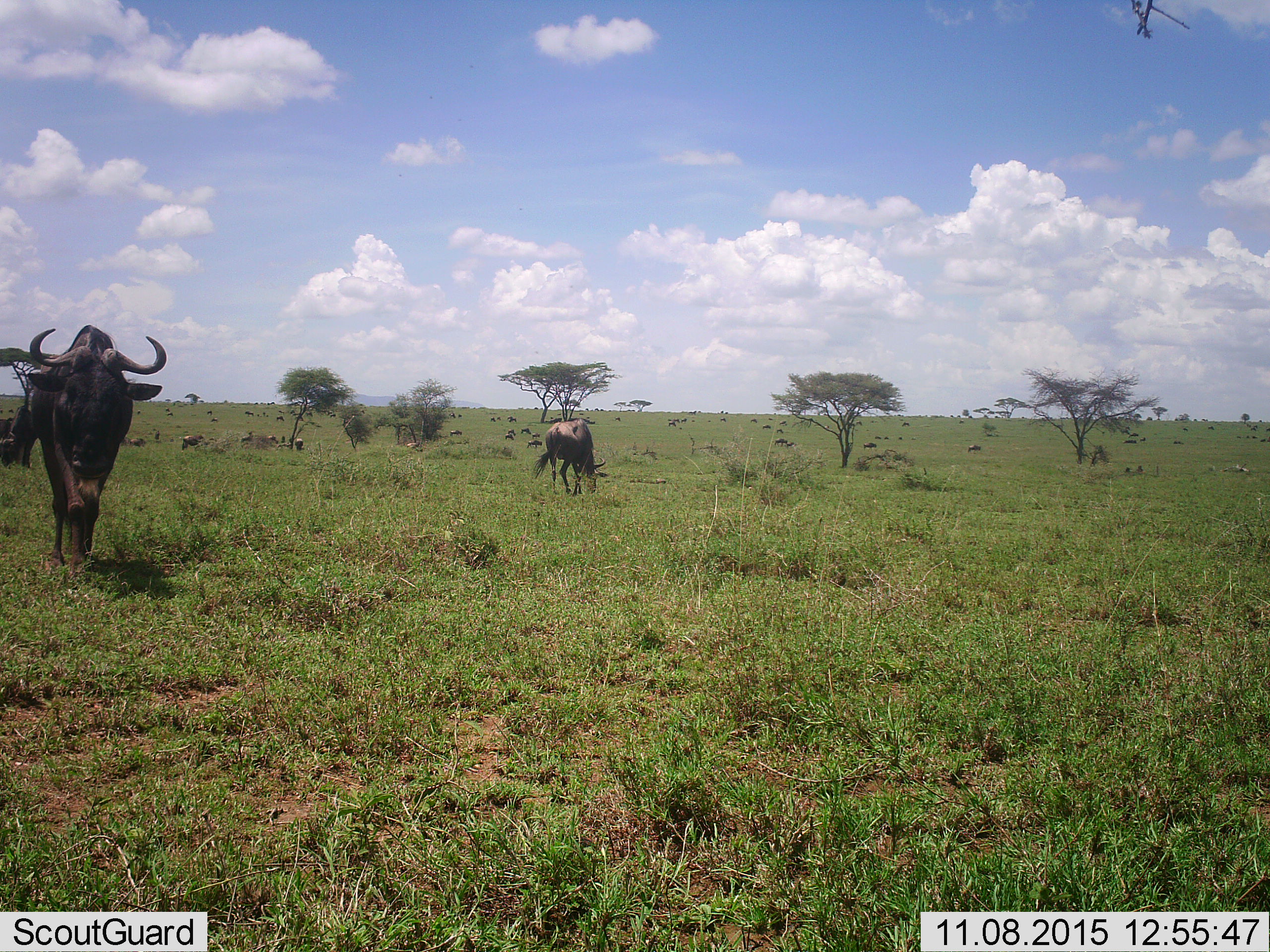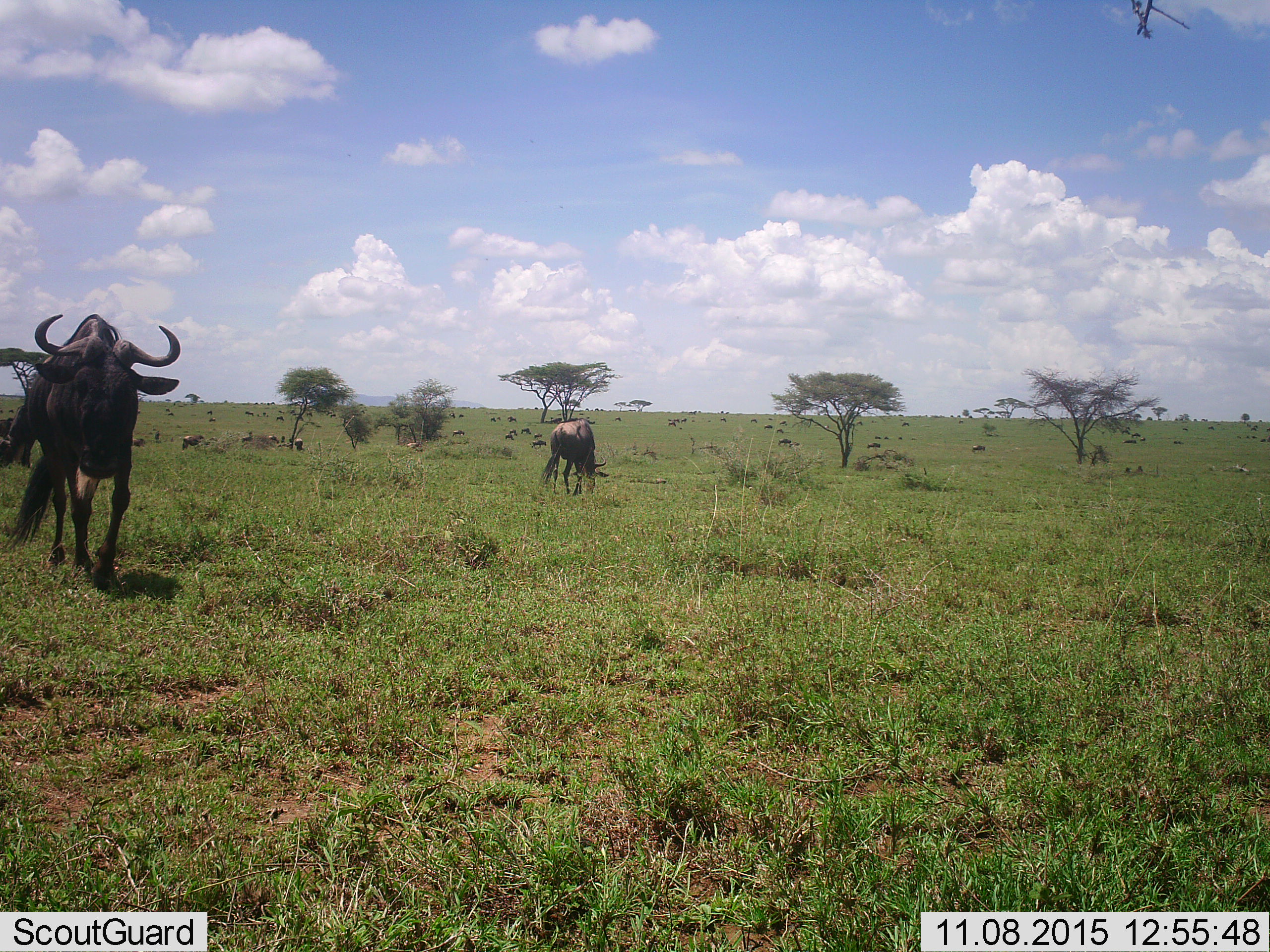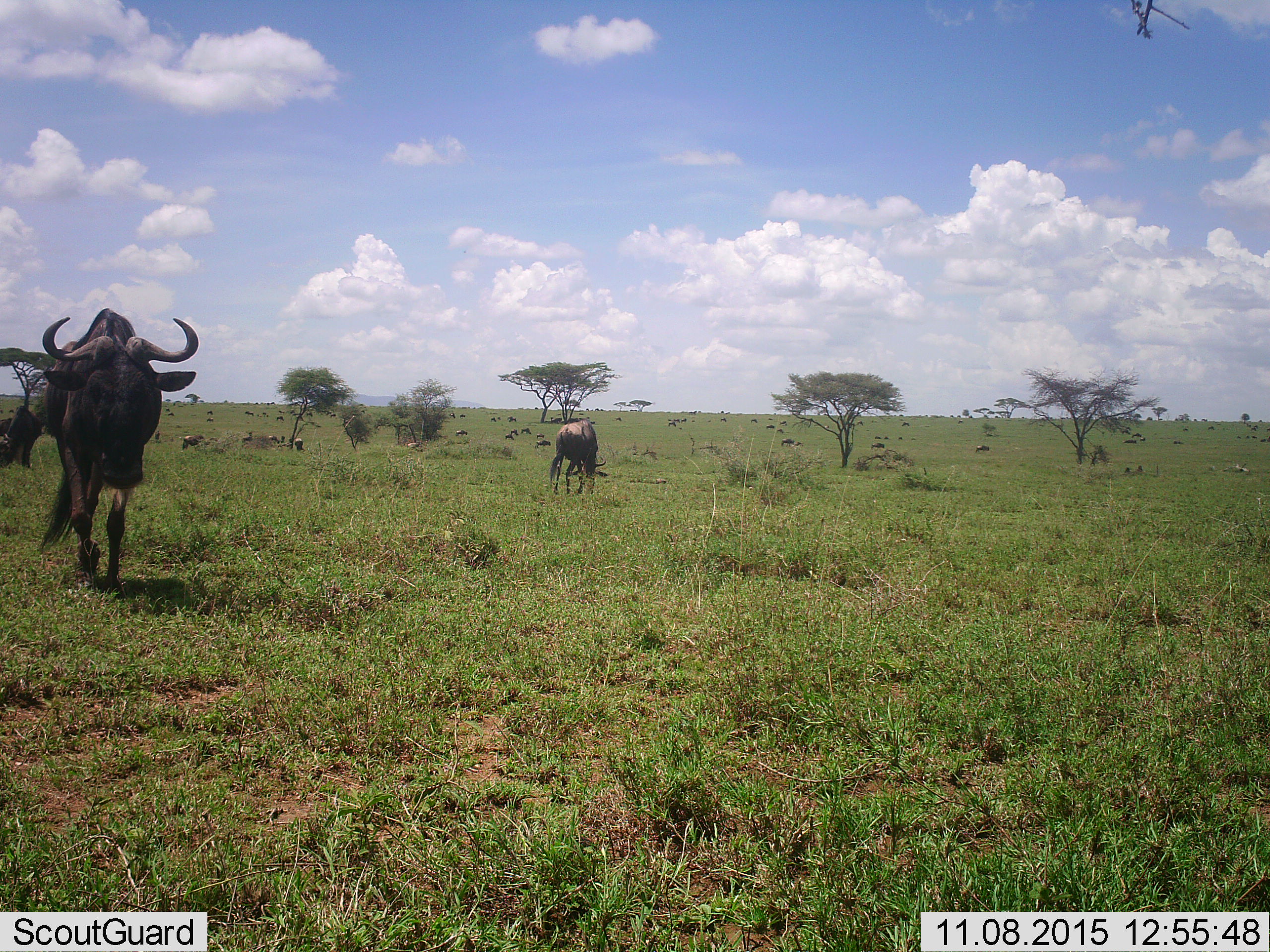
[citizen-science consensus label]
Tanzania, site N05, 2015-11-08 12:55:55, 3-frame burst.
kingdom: Animalia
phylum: Chordata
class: Mammalia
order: Artiodactyla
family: Bovidae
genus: Connochaetes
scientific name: Connochaetes taurinus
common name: blue wildebeest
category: wildebeest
Wildebeest (blue wildebeest) (Connochaetes taurinus), count 51+. Behavior (volunteer vote fractions): standing 50%, resting 17%, moving 83%, interacting 0%. Young present (vote fraction): 33%. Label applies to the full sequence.